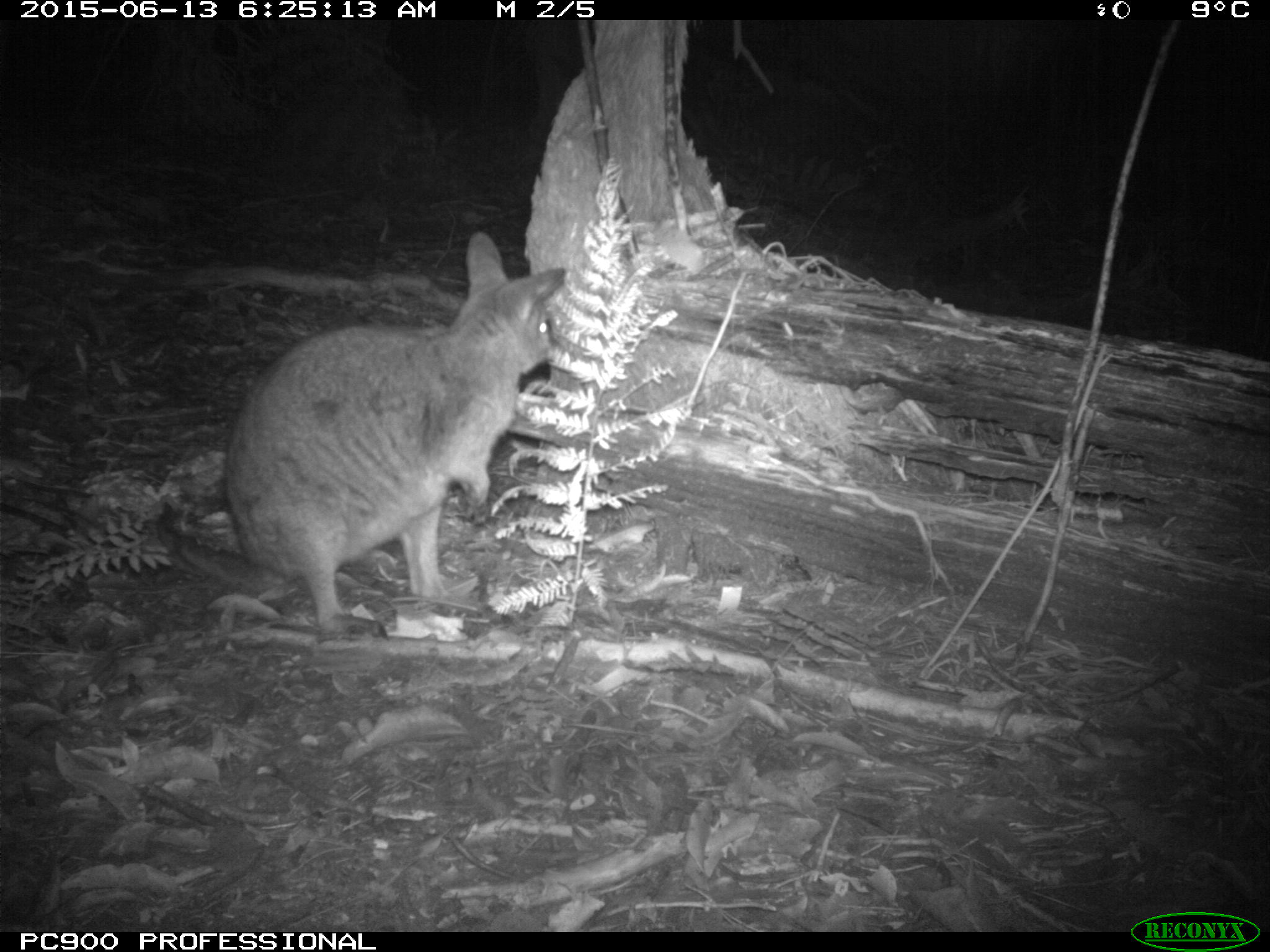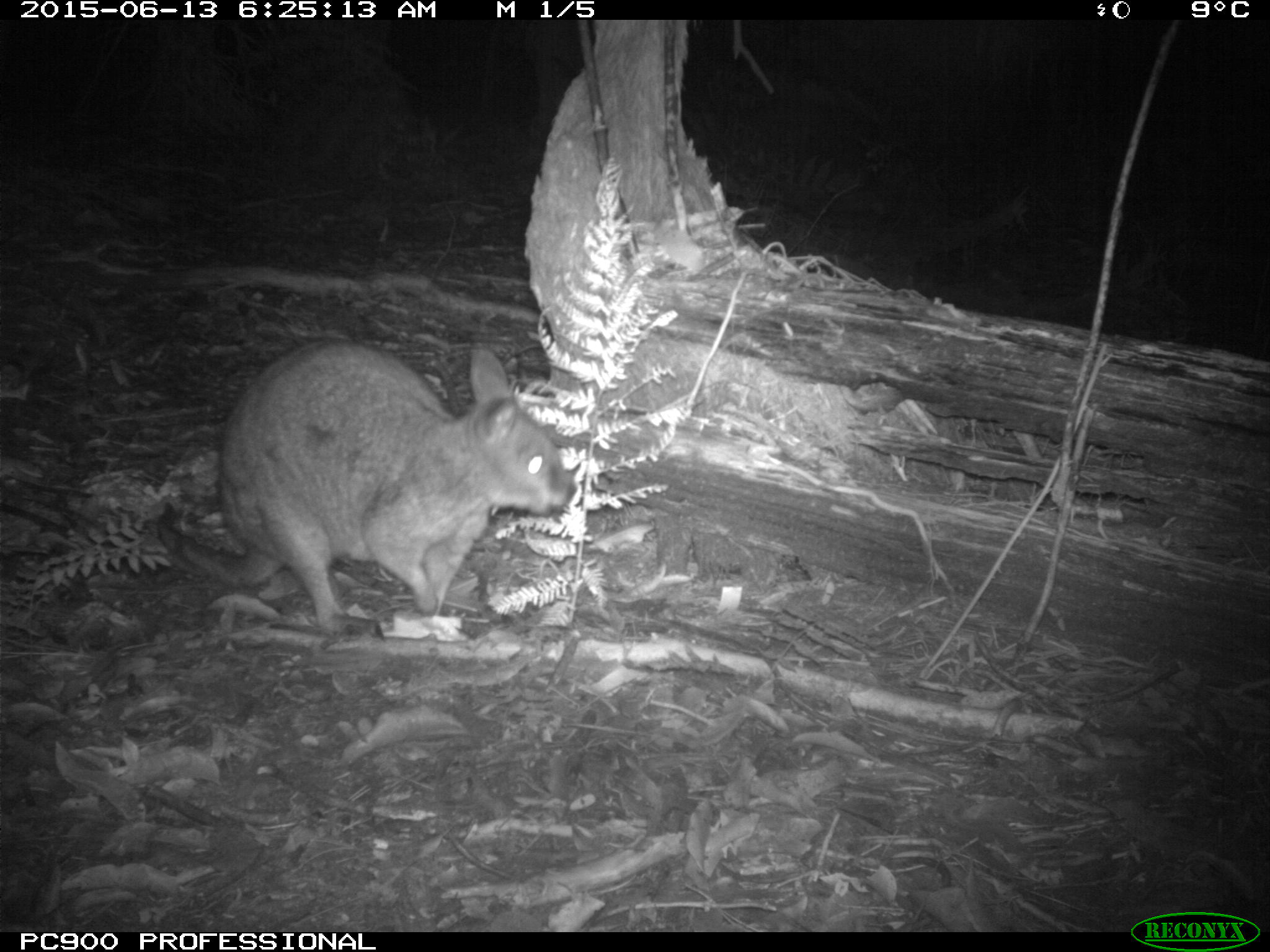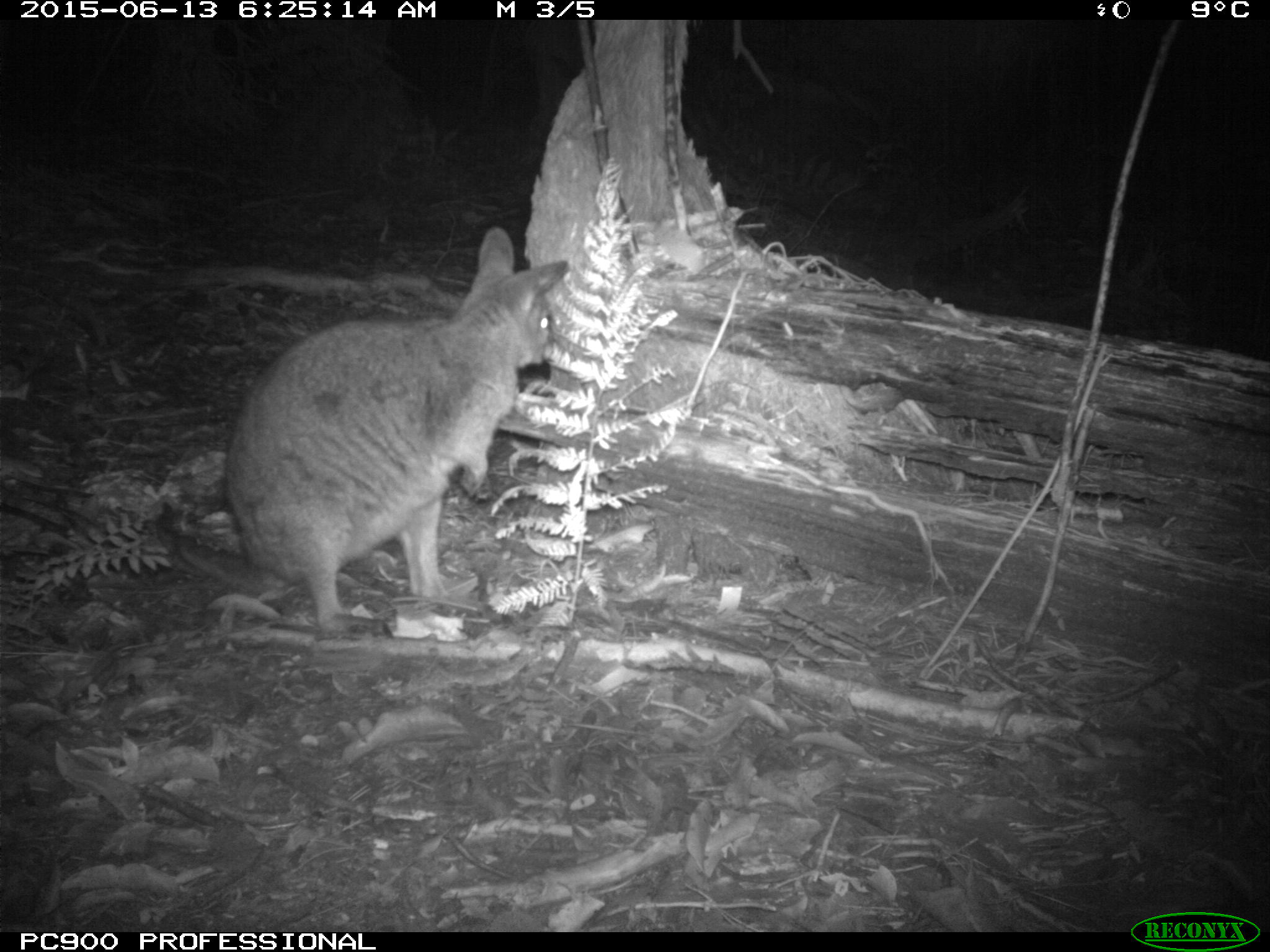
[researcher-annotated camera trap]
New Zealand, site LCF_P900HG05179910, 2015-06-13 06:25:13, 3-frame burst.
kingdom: Animalia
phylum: Chordata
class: Mammalia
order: Diprotodontia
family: Macropodidae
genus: Notamacropus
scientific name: Notamacropus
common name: wallaby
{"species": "wallaby (Notamacropus)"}